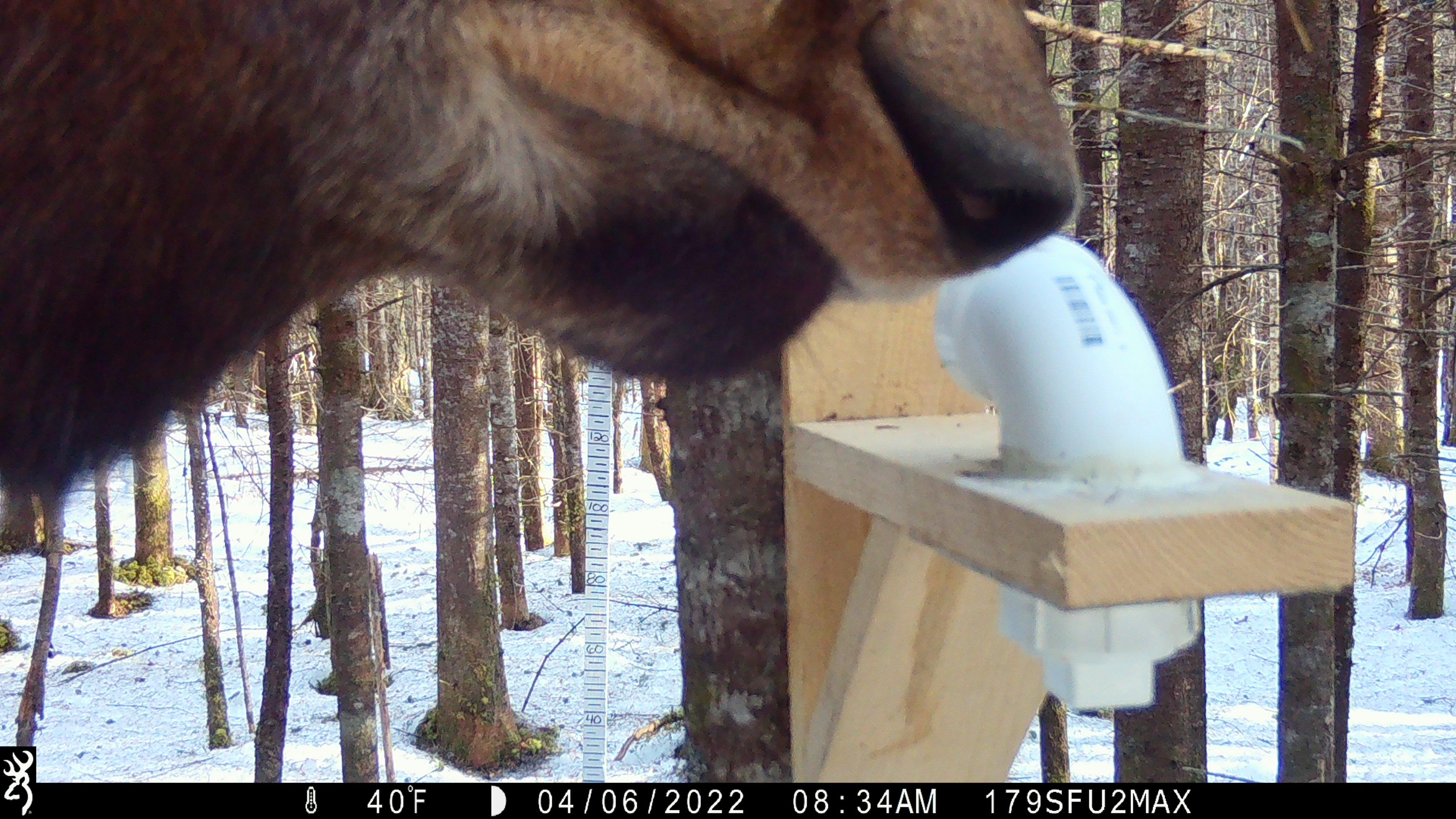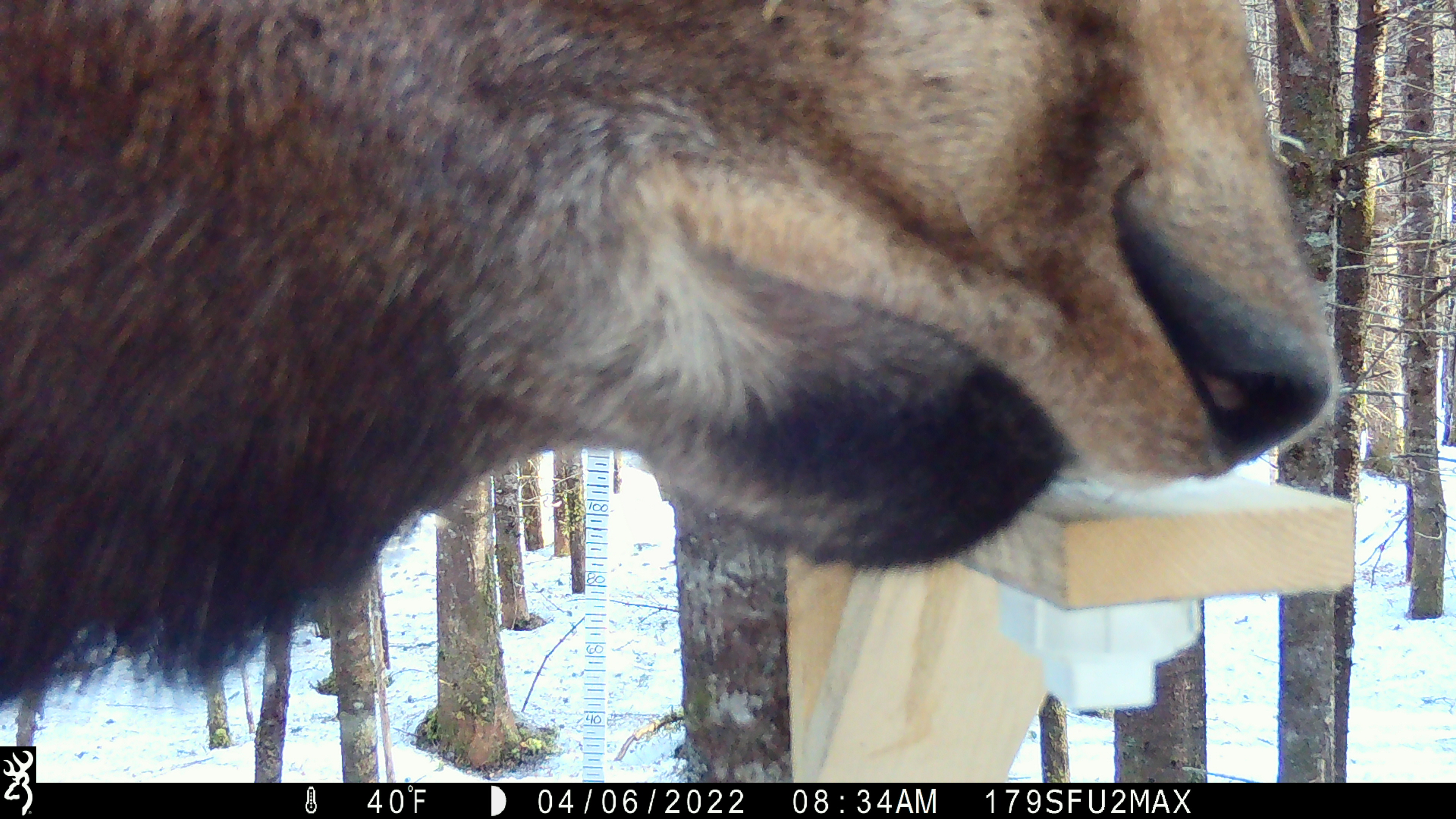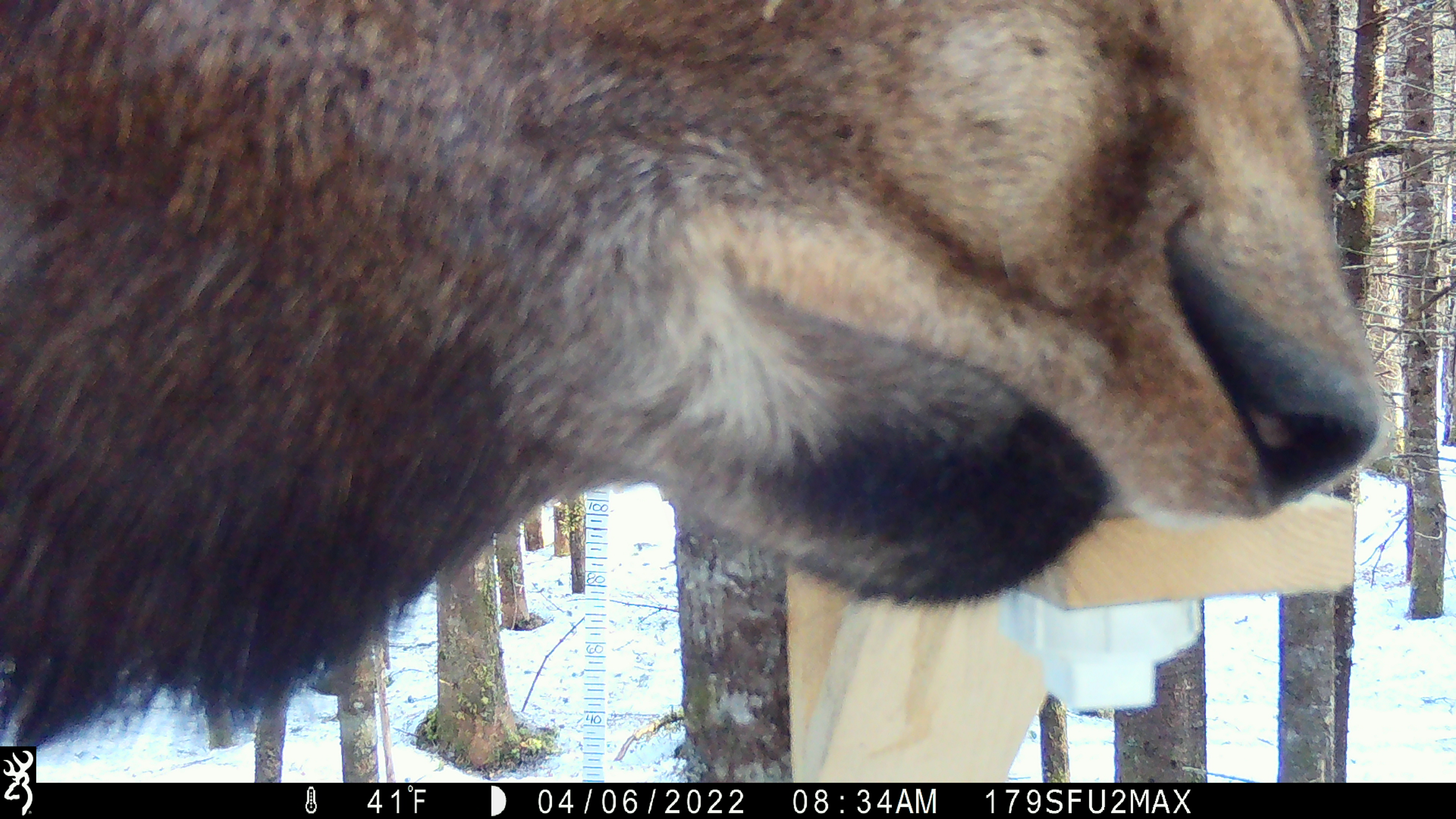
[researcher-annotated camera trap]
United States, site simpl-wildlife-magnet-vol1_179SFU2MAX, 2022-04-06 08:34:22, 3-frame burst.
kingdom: Animalia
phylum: Chordata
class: Mammalia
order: Artiodactyla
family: Cervidae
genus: Alces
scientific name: Alces alces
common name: moose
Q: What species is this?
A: Moose (Alces alces).